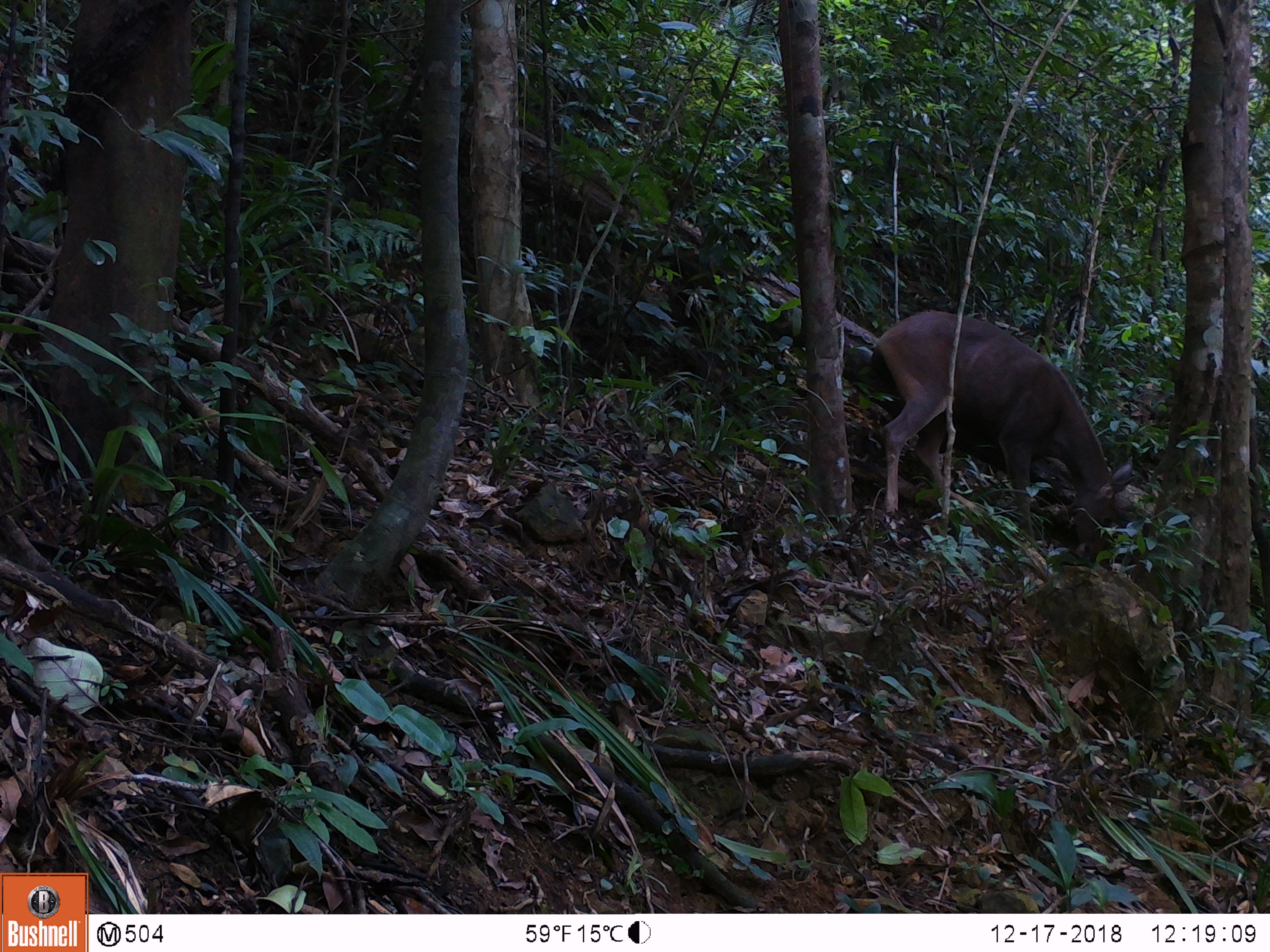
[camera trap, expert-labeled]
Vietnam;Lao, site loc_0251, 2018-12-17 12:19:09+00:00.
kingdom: Animalia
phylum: Chordata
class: Mammalia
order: Artiodactyla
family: Cervidae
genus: Rusa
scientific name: Rusa unicolor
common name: sambar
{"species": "sambar (Rusa unicolor)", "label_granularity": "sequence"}